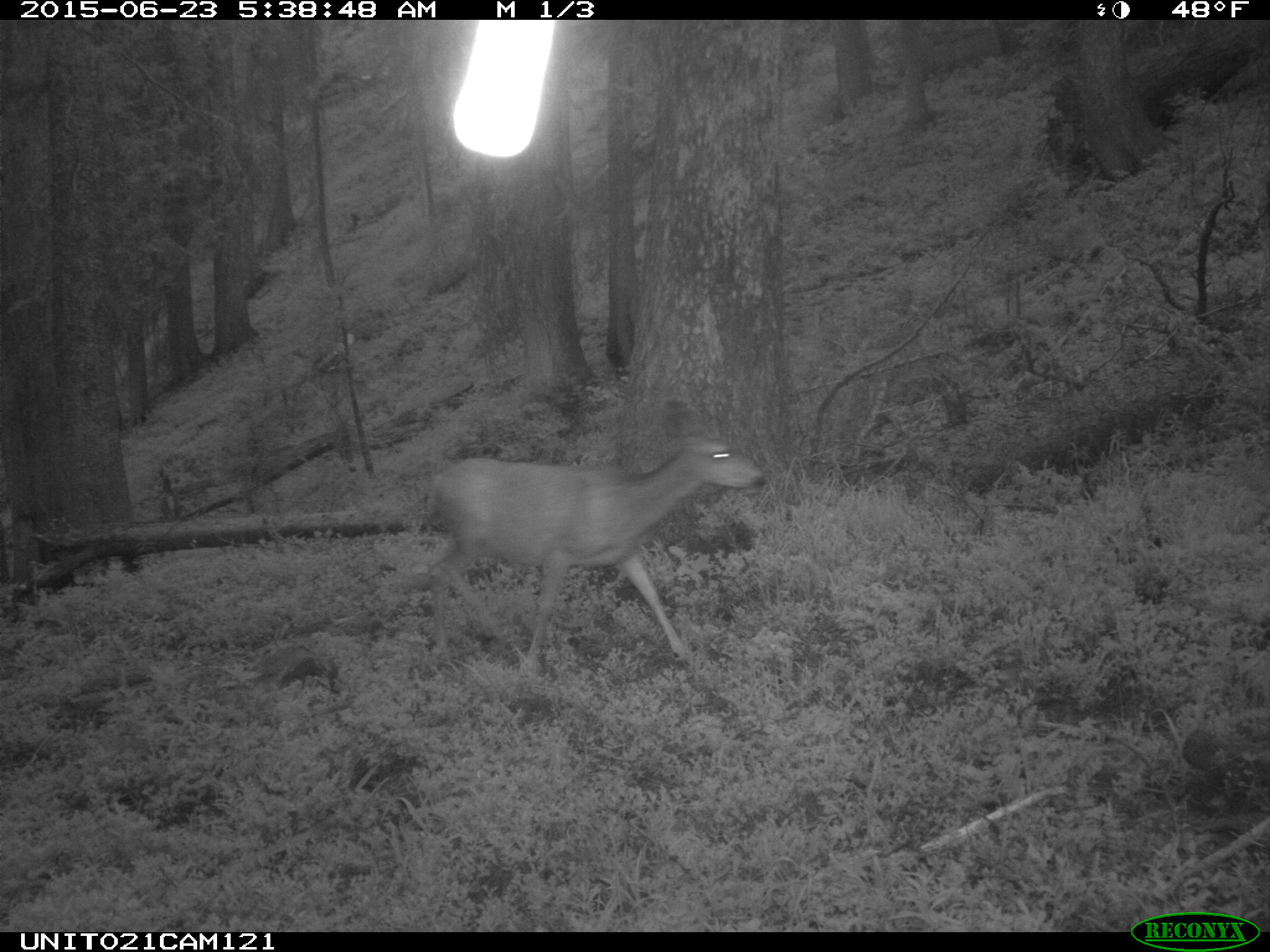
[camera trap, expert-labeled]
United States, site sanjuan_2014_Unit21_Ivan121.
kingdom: Animalia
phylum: Chordata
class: Mammalia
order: Artiodactyla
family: Cervidae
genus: Odocoileus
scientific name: Odocoileus hemionus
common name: mule deer